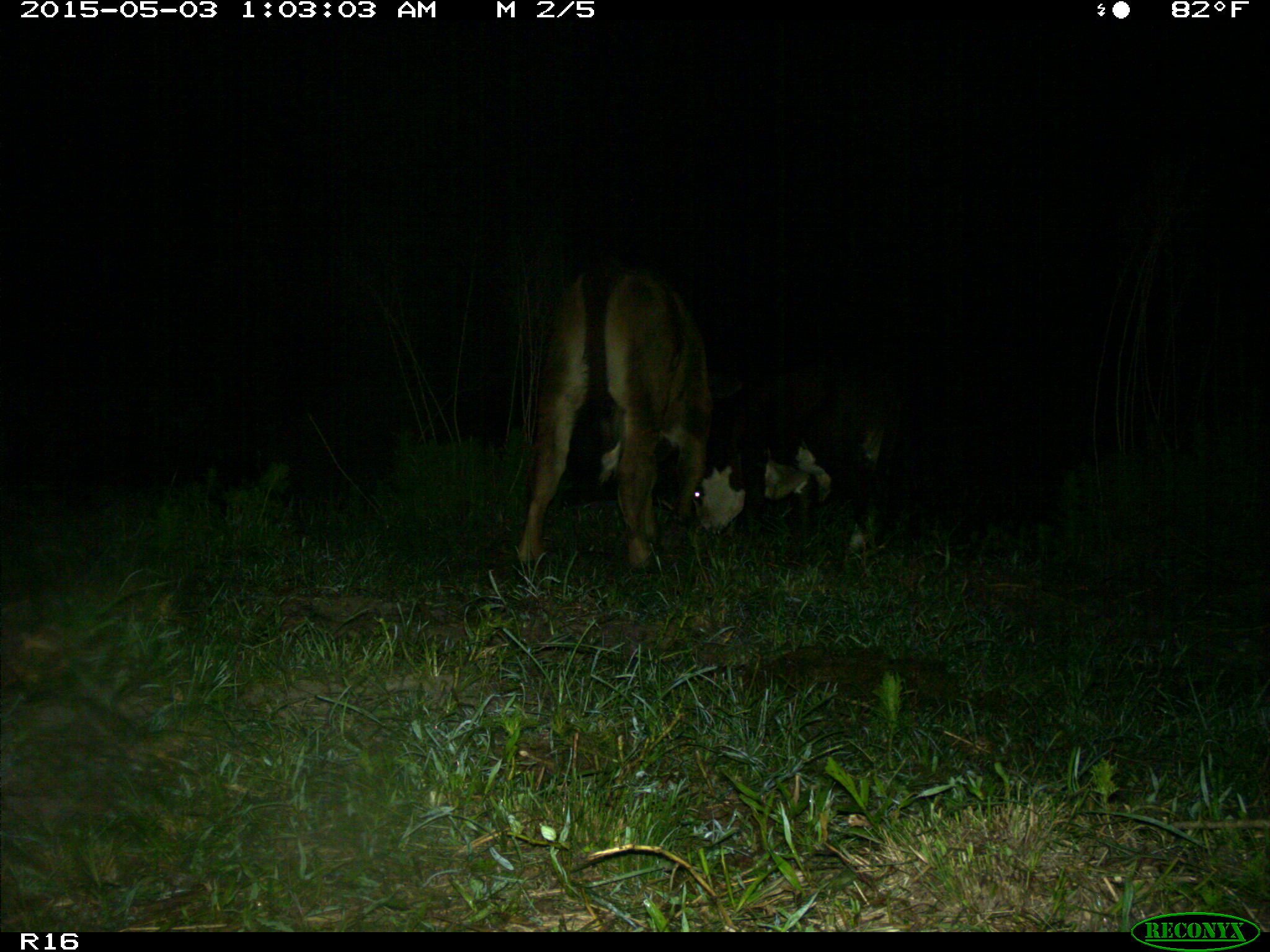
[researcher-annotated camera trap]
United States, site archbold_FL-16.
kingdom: Animalia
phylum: Chordata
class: Mammalia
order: Artiodactyla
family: Bovidae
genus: Bos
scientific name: Bos taurus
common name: domestic cow